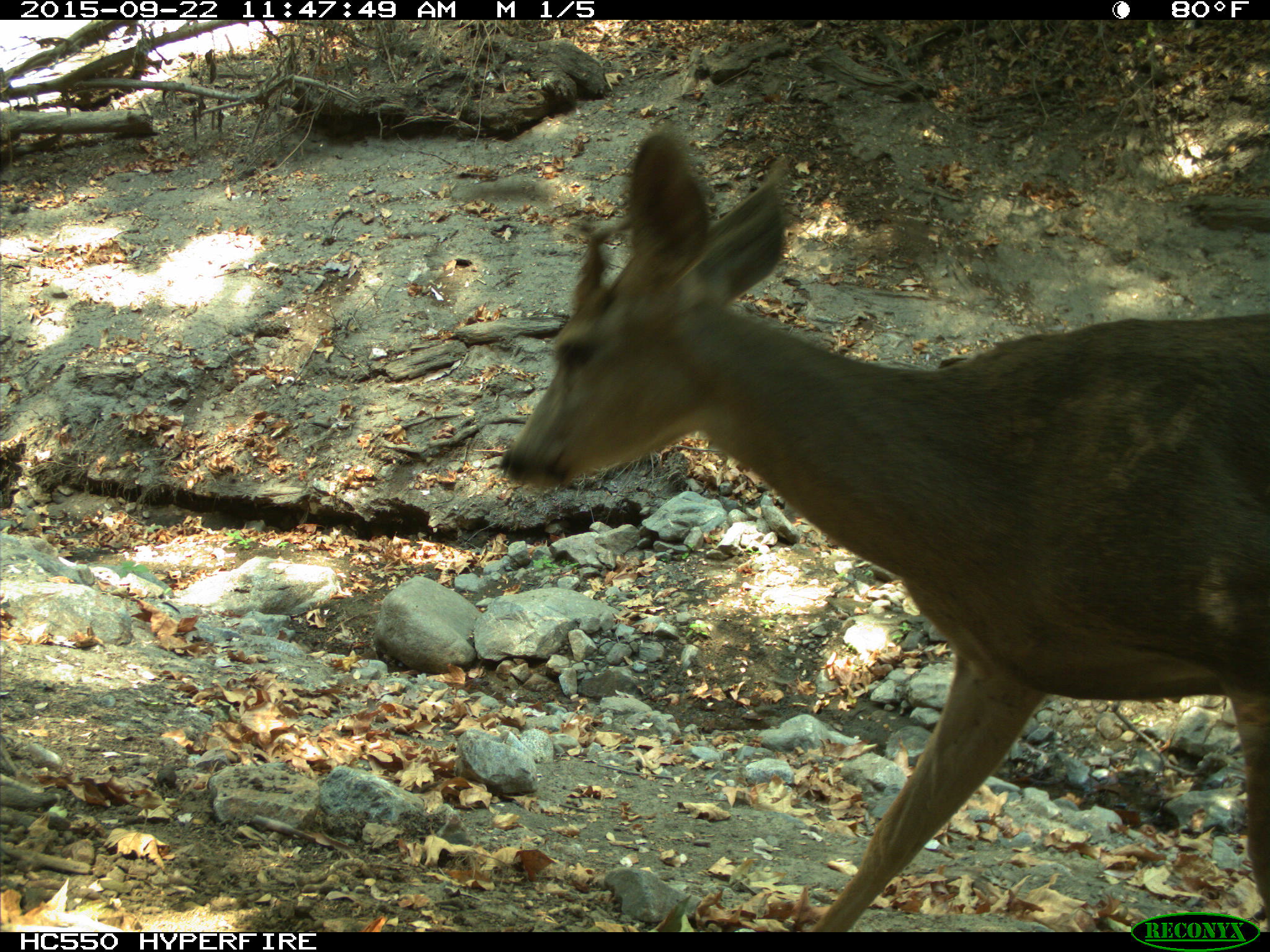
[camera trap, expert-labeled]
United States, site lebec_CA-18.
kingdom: Animalia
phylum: Chordata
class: Mammalia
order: Artiodactyla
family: Cervidae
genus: Odocoileus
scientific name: Odocoileus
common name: deer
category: unidentified deer